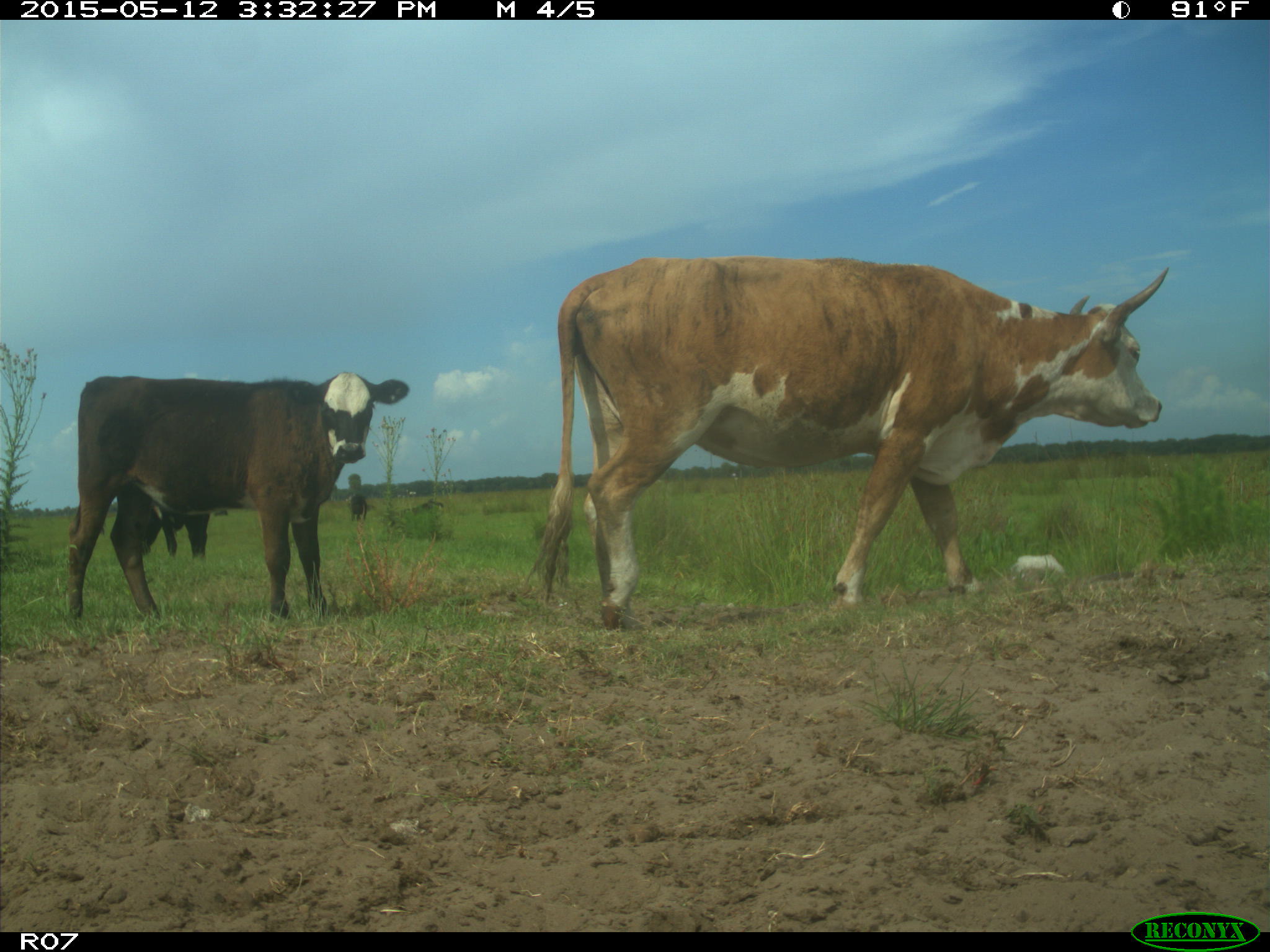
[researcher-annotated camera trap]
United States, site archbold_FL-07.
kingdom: Animalia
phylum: Chordata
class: Mammalia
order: Artiodactyla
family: Bovidae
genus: Bos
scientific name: Bos taurus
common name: domestic cow